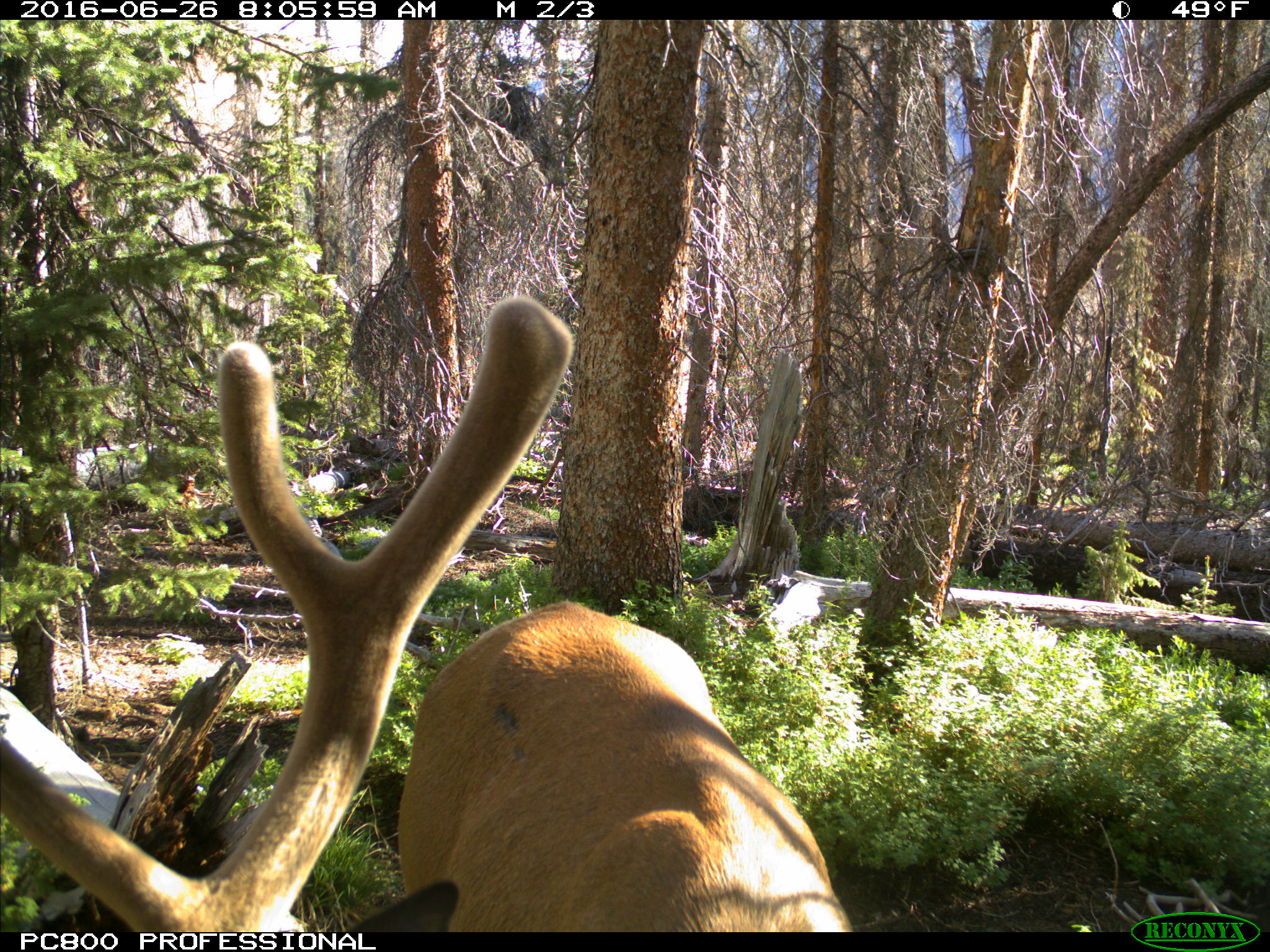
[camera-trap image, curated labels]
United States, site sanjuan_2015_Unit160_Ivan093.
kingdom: Animalia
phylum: Chordata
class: Mammalia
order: Artiodactyla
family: Cervidae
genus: Cervus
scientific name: Cervus elaphus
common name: red deer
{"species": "Cervus elaphus (red deer)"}